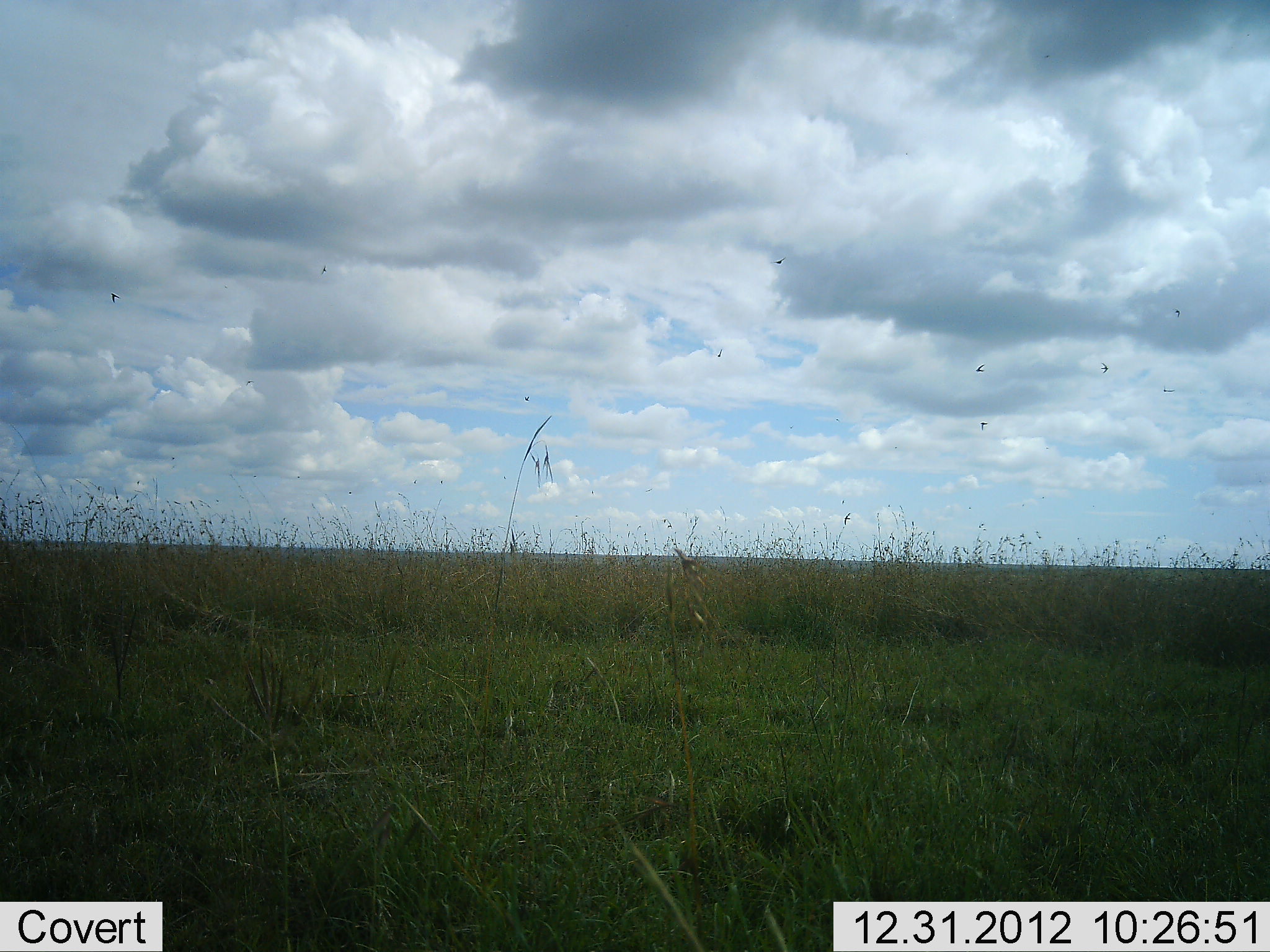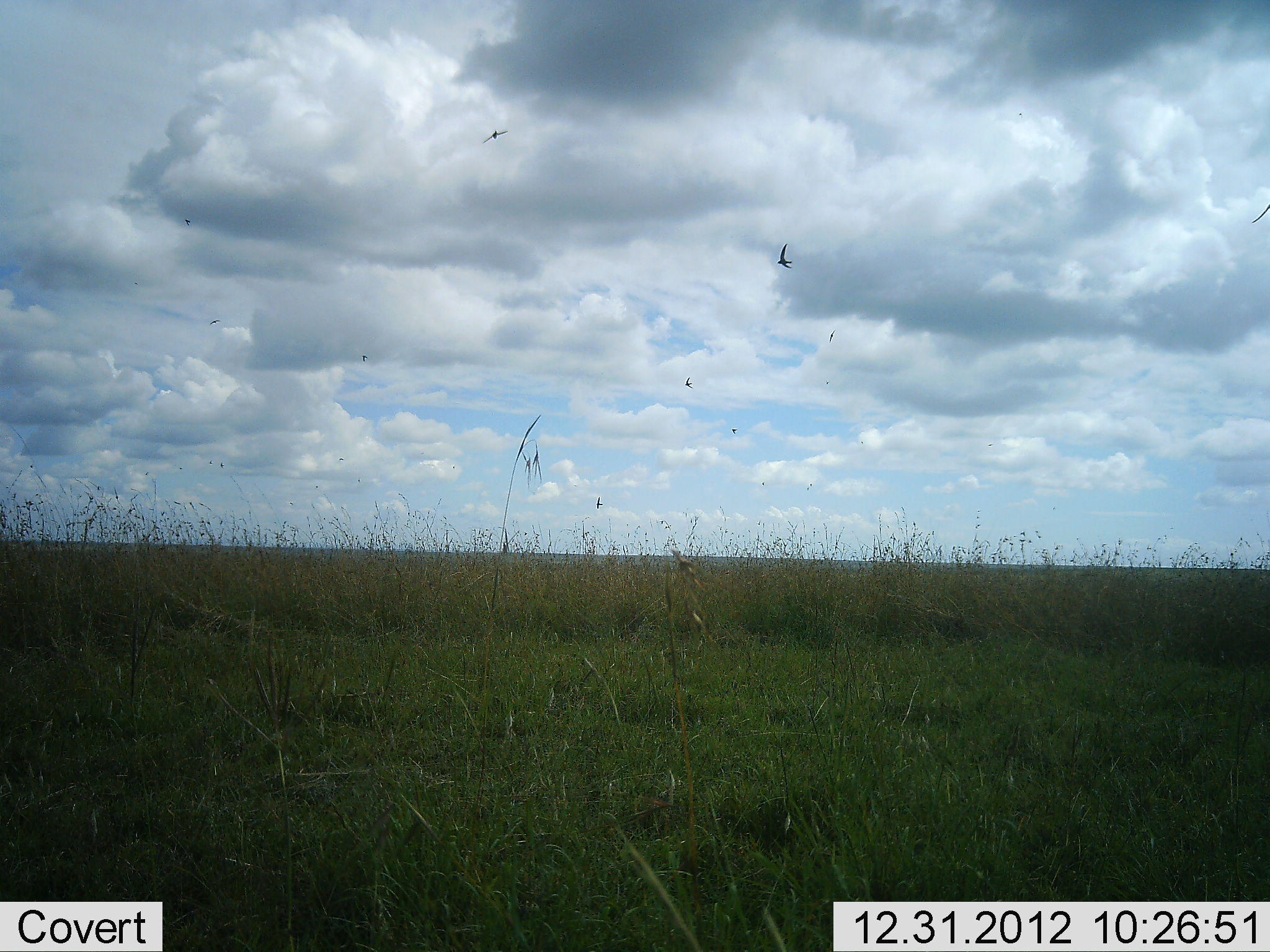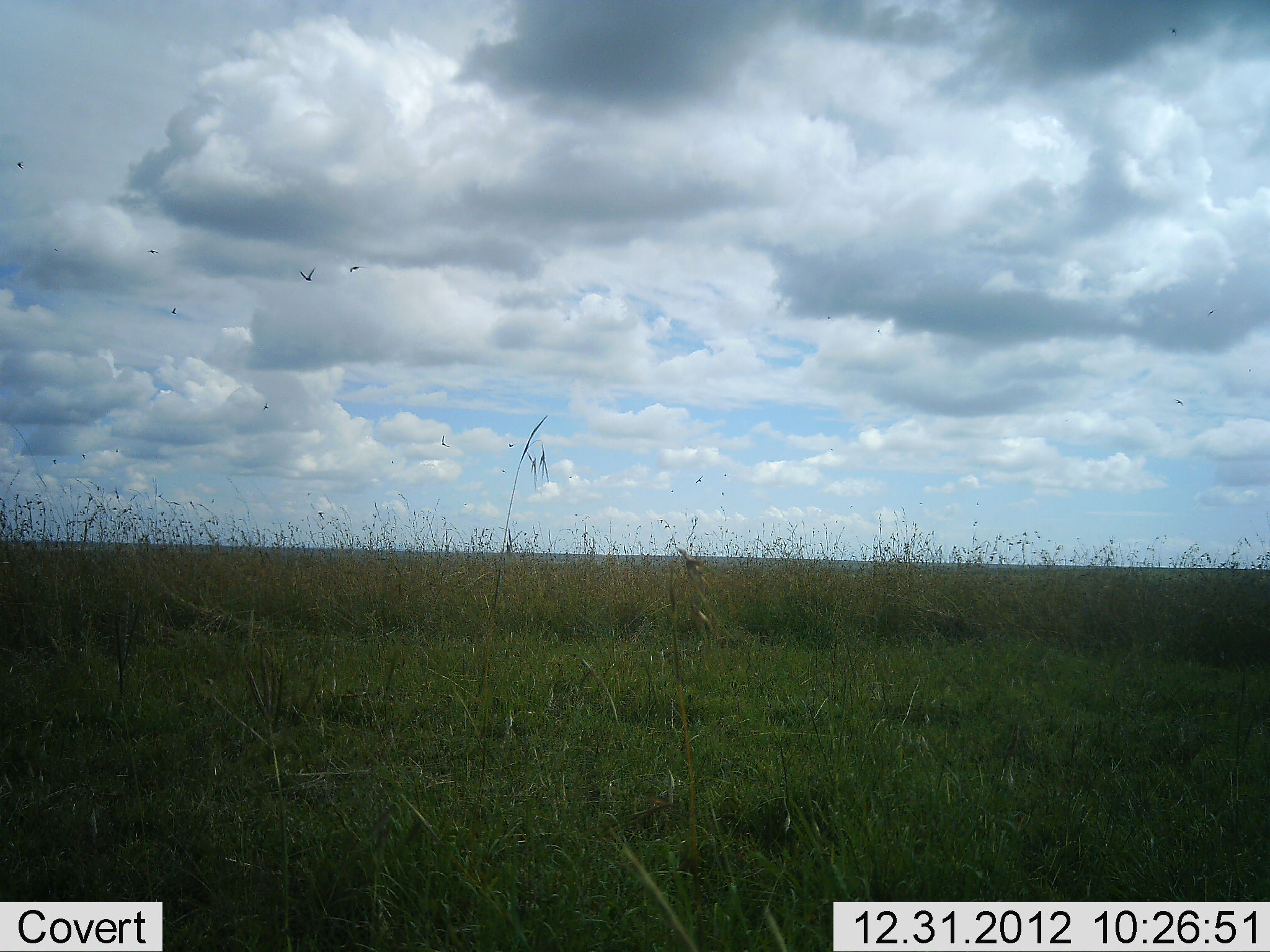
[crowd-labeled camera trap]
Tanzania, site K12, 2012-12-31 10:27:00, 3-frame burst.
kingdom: Animalia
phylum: Chordata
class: Aves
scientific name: Aves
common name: bird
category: otherbird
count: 11-50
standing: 0%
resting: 0%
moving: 100%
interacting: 0%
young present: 0%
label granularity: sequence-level